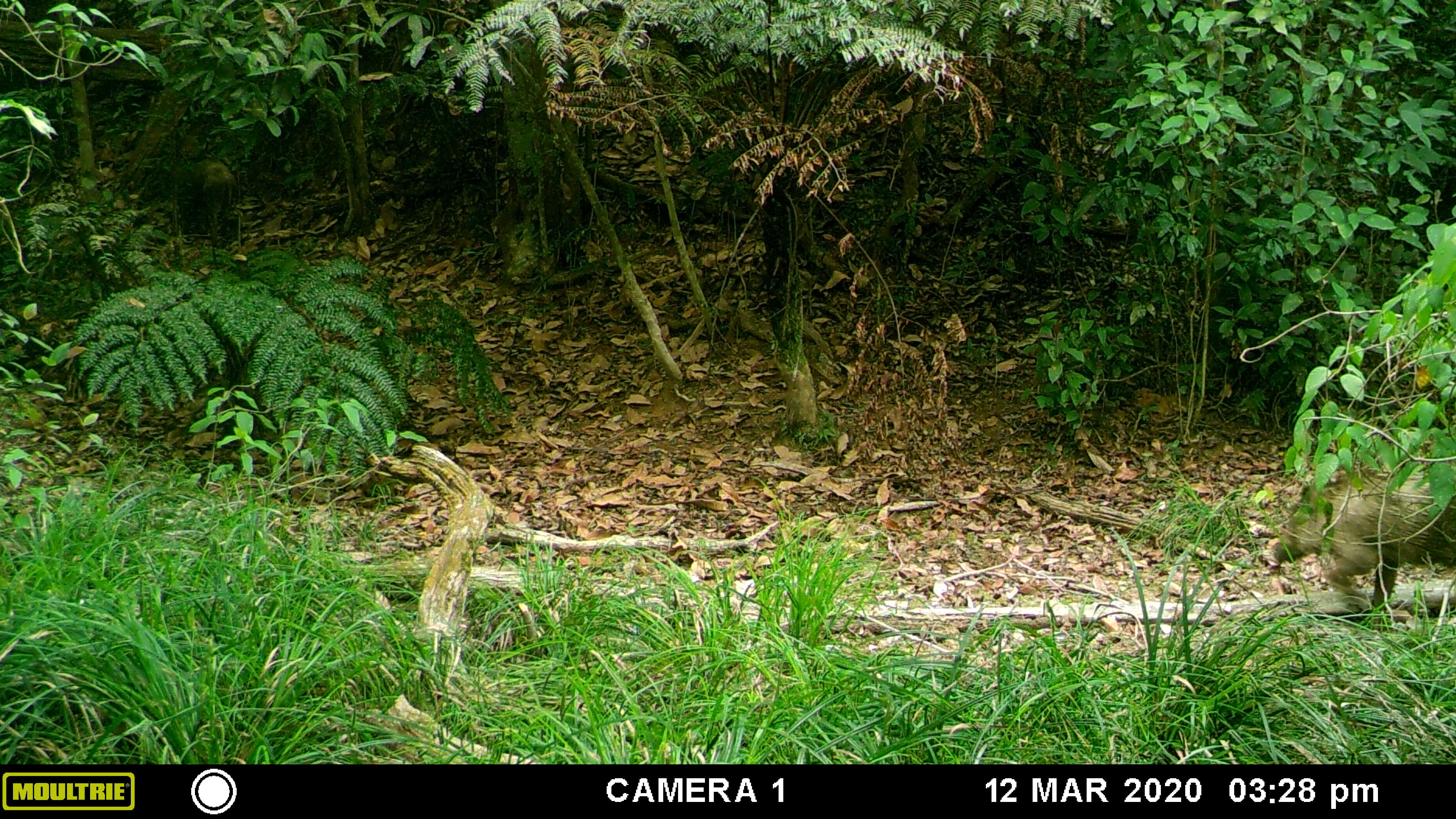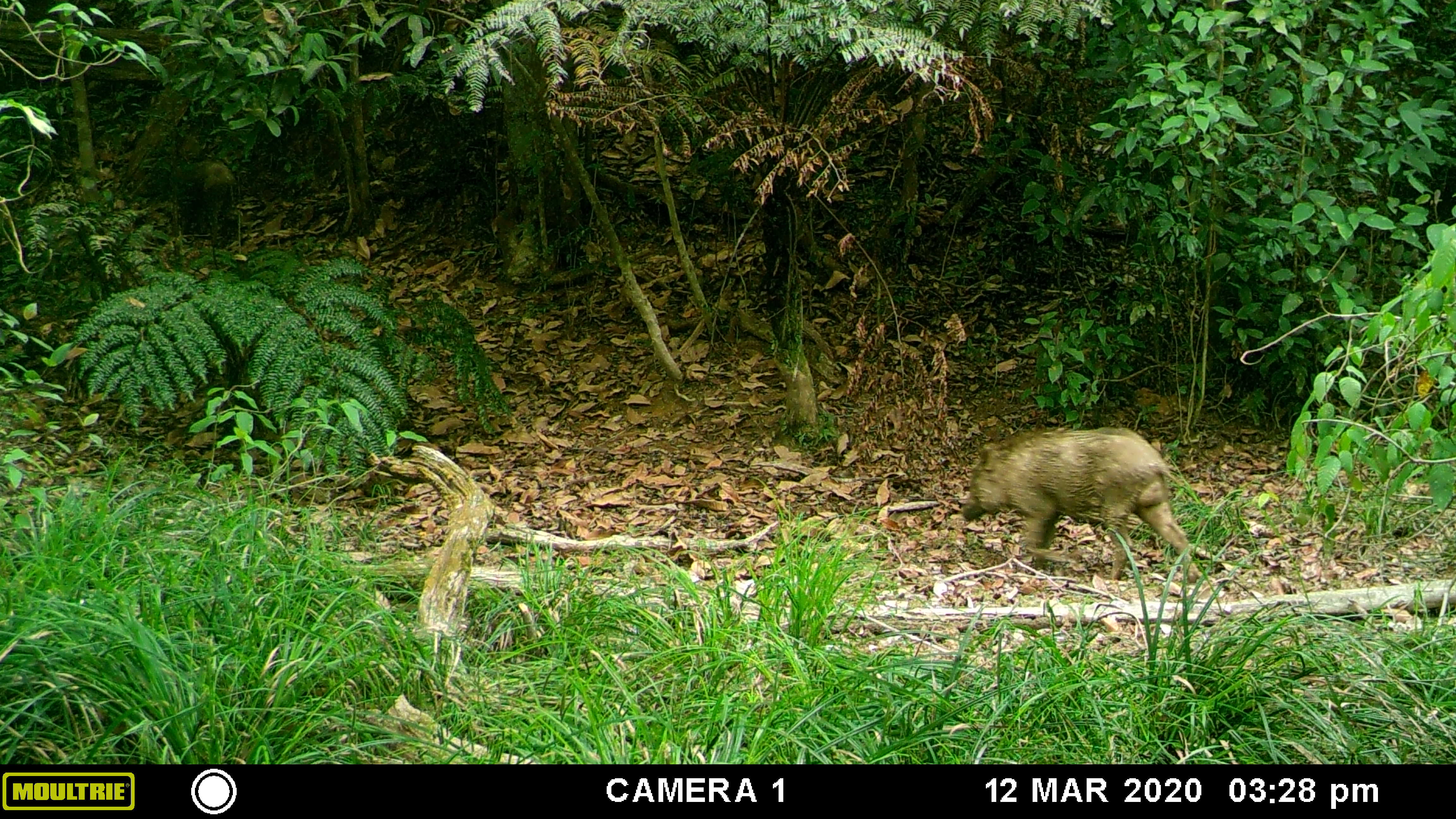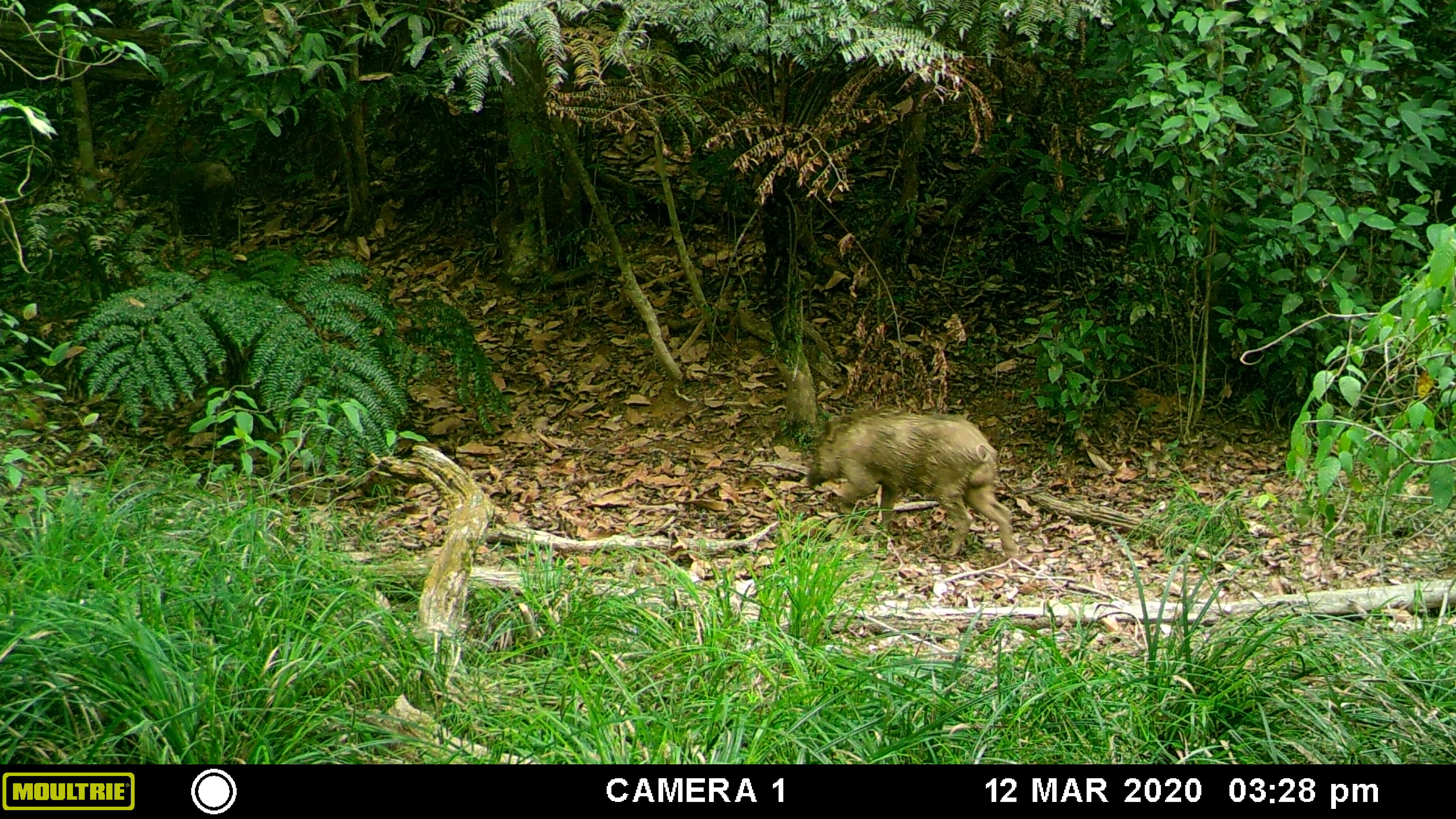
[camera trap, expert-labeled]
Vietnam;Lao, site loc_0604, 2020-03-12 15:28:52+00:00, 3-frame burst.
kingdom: Animalia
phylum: Chordata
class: Mammalia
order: Artiodactyla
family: Suidae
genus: Sus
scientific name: Sus scrofa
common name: eurasian wild pig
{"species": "eurasian wild pig (Sus scrofa)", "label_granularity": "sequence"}